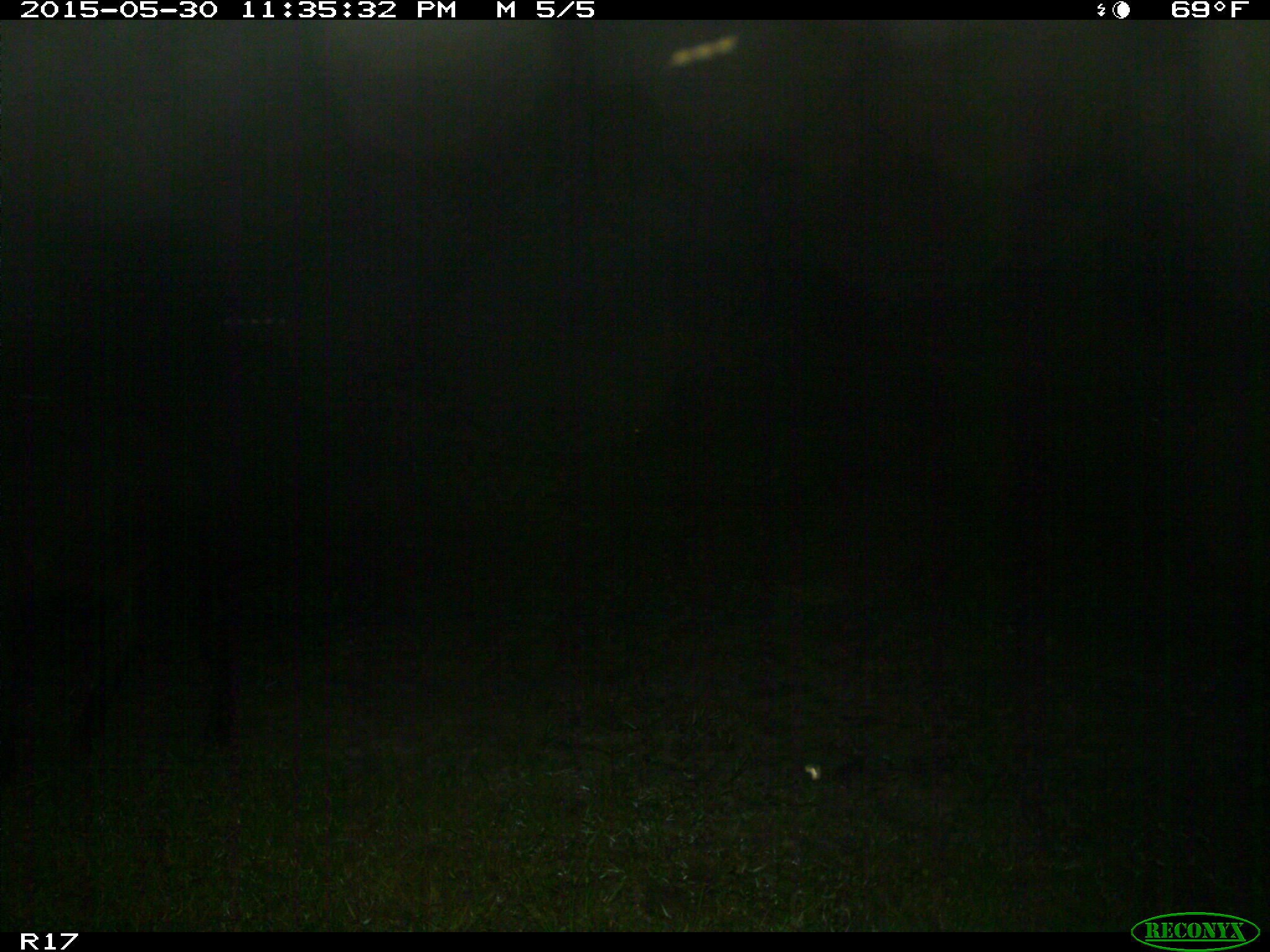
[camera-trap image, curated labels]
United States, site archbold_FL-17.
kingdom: Animalia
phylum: Chordata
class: Mammalia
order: Artiodactyla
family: Bovidae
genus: Bos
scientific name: Bos taurus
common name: domestic cow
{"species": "Bos taurus (domestic cow)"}